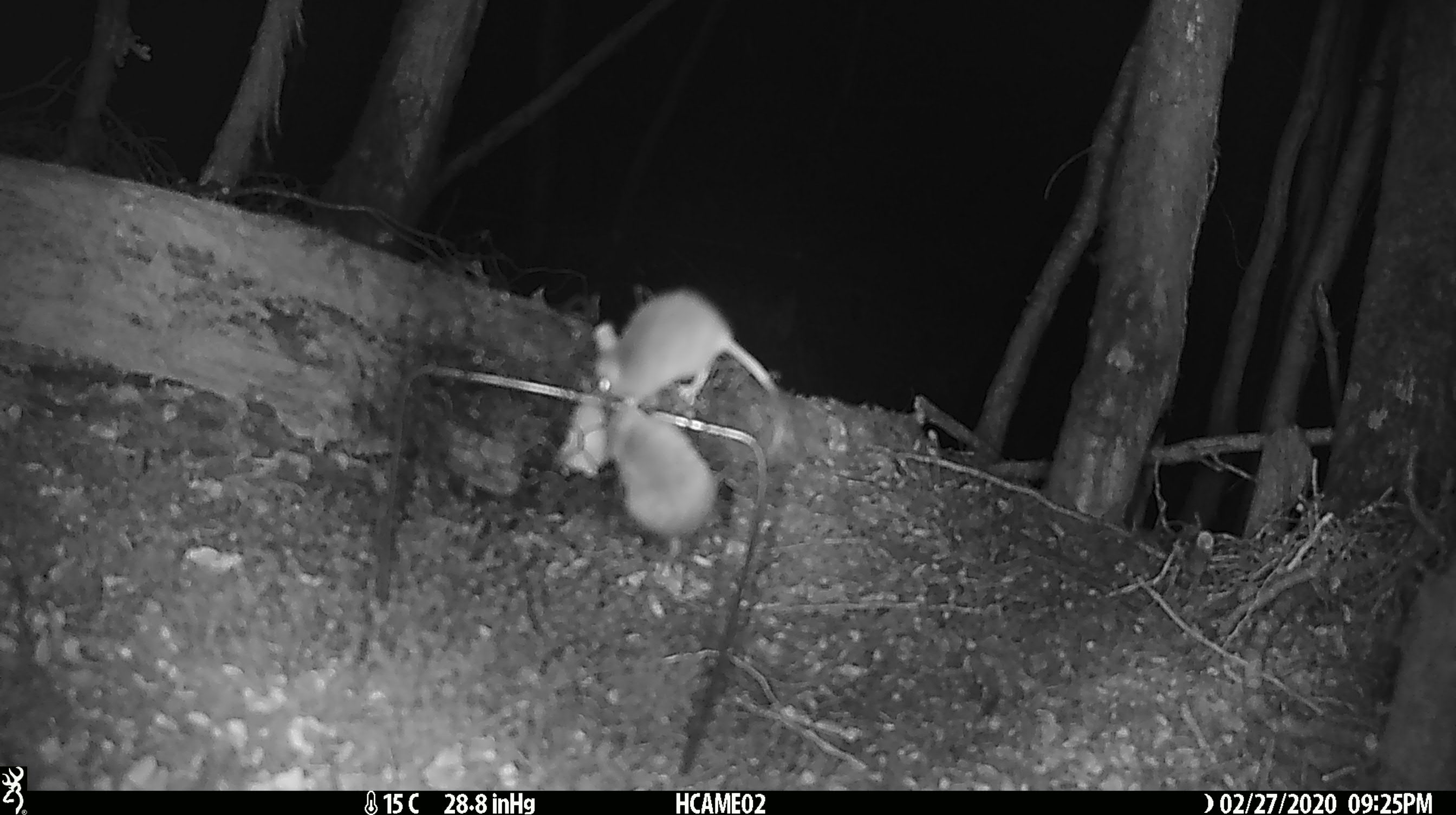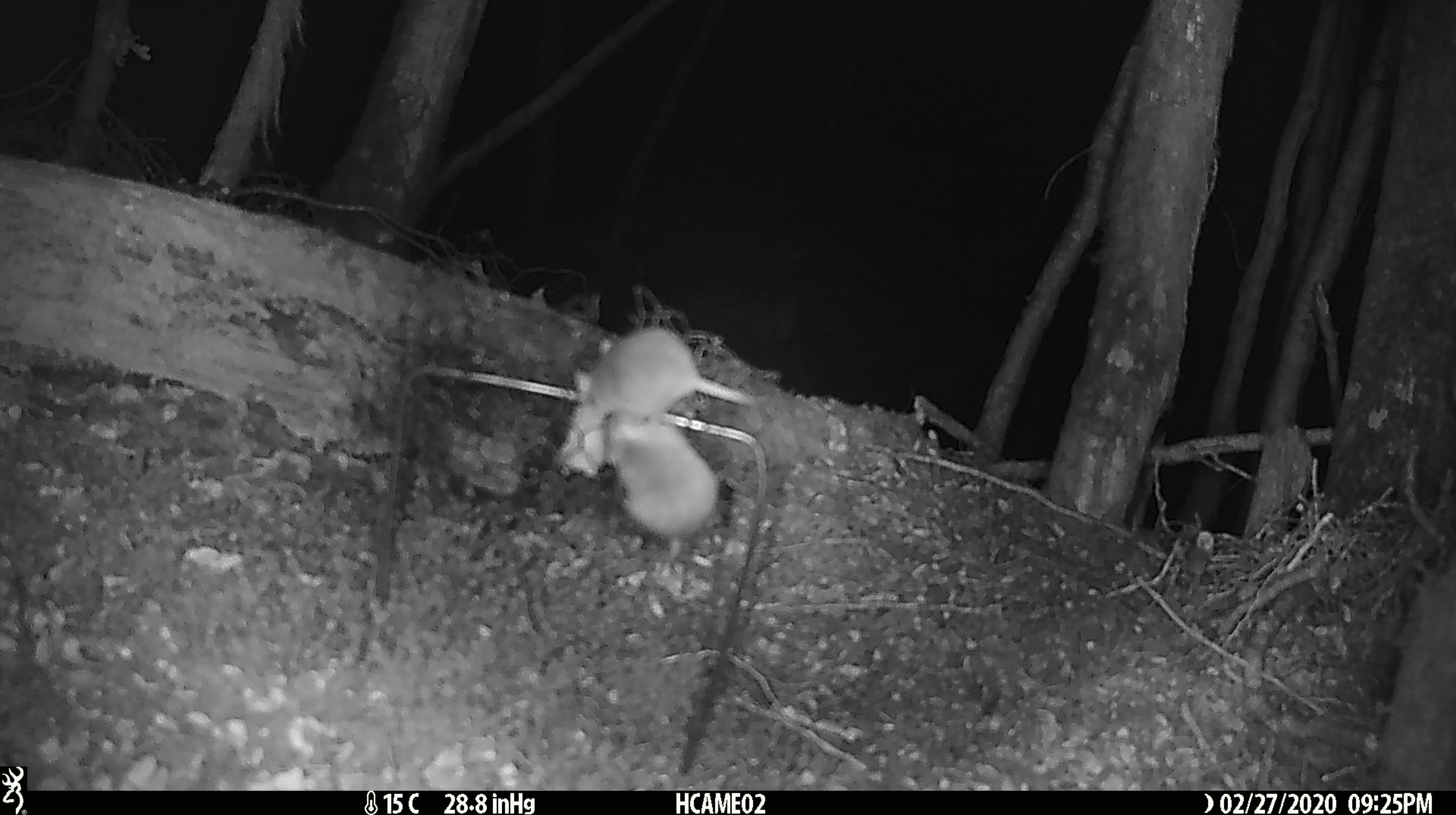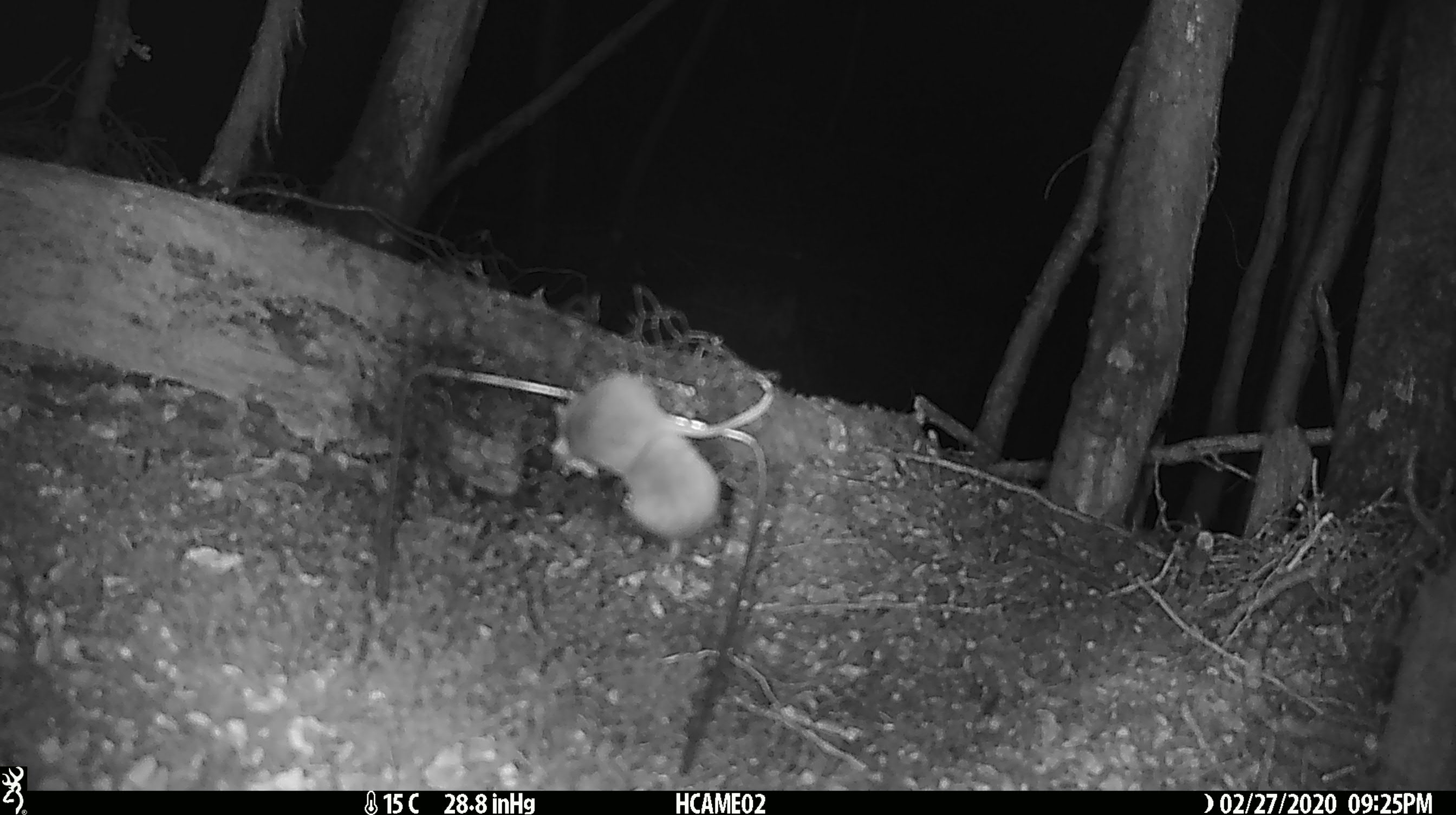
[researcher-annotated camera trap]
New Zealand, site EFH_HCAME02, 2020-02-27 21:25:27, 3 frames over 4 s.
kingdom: Animalia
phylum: Chordata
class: Mammalia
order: Rodentia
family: Muridae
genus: Mus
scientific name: Mus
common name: mouse